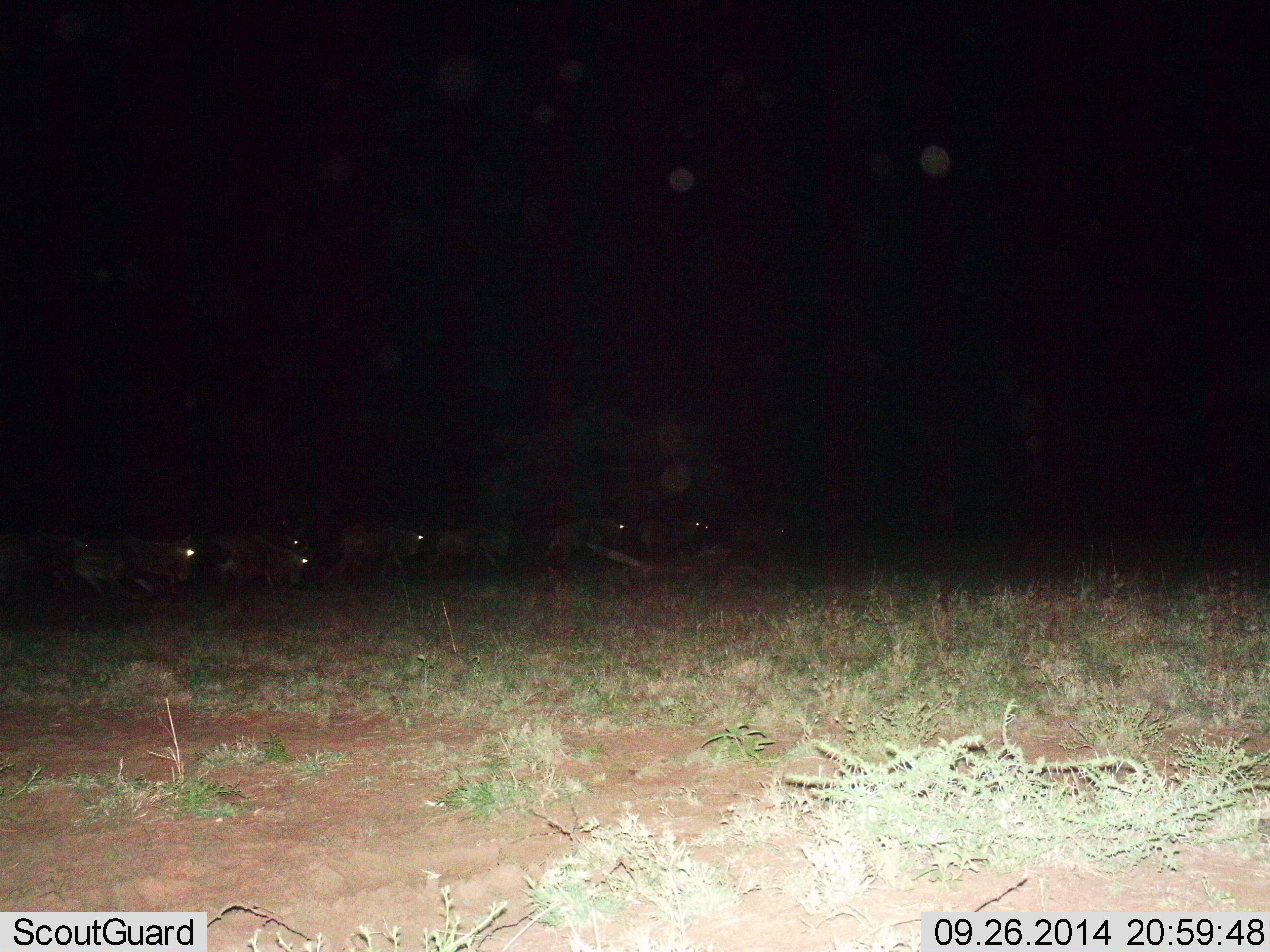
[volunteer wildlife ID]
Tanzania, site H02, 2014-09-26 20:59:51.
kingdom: Animalia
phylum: Chordata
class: Mammalia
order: Artiodactyla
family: Bovidae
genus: Connochaetes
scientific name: Connochaetes taurinus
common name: blue wildebeest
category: wildebeest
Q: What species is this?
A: Wildebeest (blue wildebeest) (Connochaetes taurinus).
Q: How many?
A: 7.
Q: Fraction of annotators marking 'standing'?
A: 22%.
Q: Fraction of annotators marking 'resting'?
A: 11%.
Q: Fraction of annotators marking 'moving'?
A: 56%.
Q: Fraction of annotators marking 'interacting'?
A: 0%.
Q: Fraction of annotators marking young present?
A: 0%.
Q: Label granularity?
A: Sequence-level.